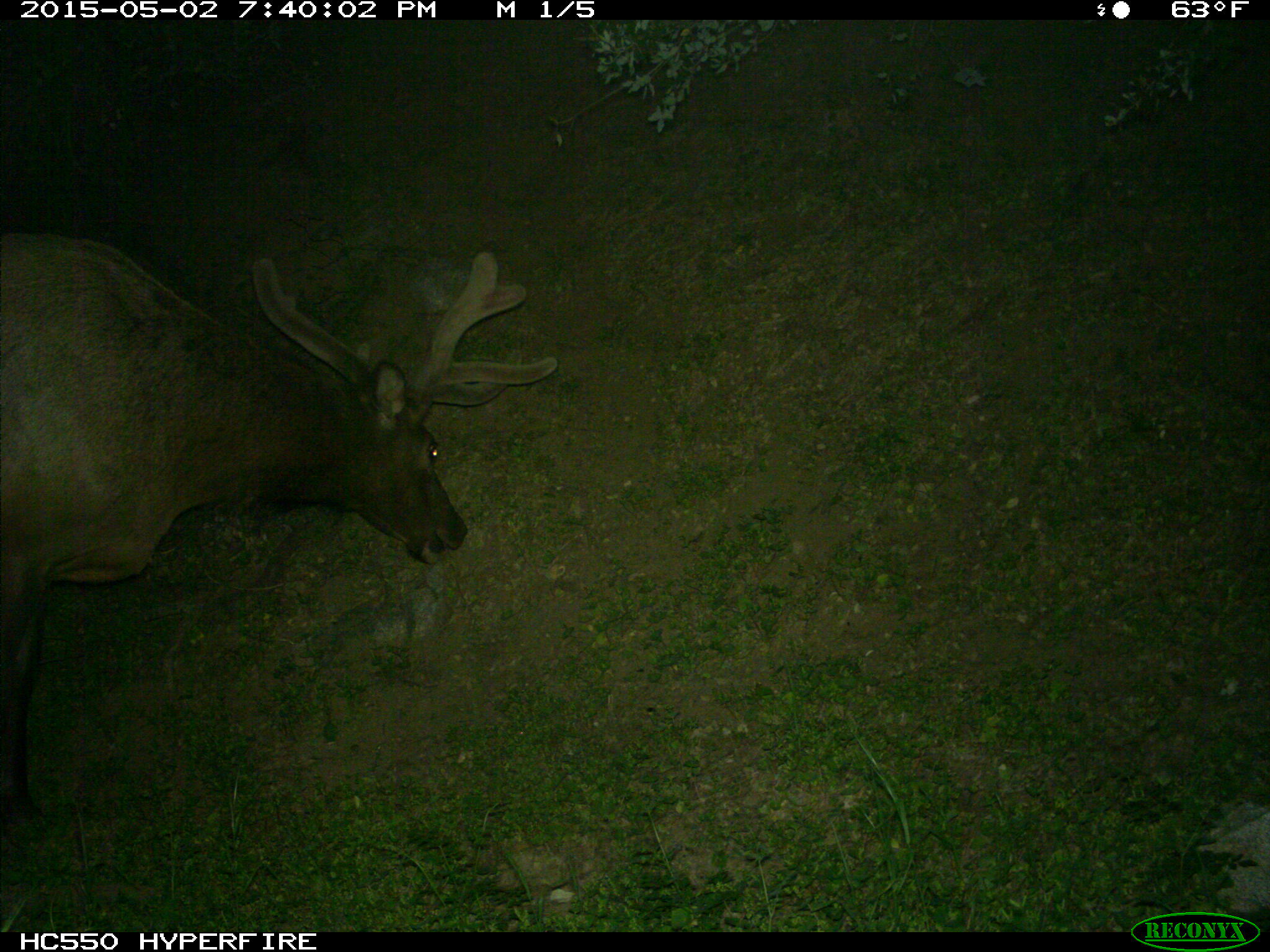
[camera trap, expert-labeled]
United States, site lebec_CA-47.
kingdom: Animalia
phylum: Chordata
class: Mammalia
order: Artiodactyla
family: Cervidae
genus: Cervus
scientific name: Cervus canadensis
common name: elk